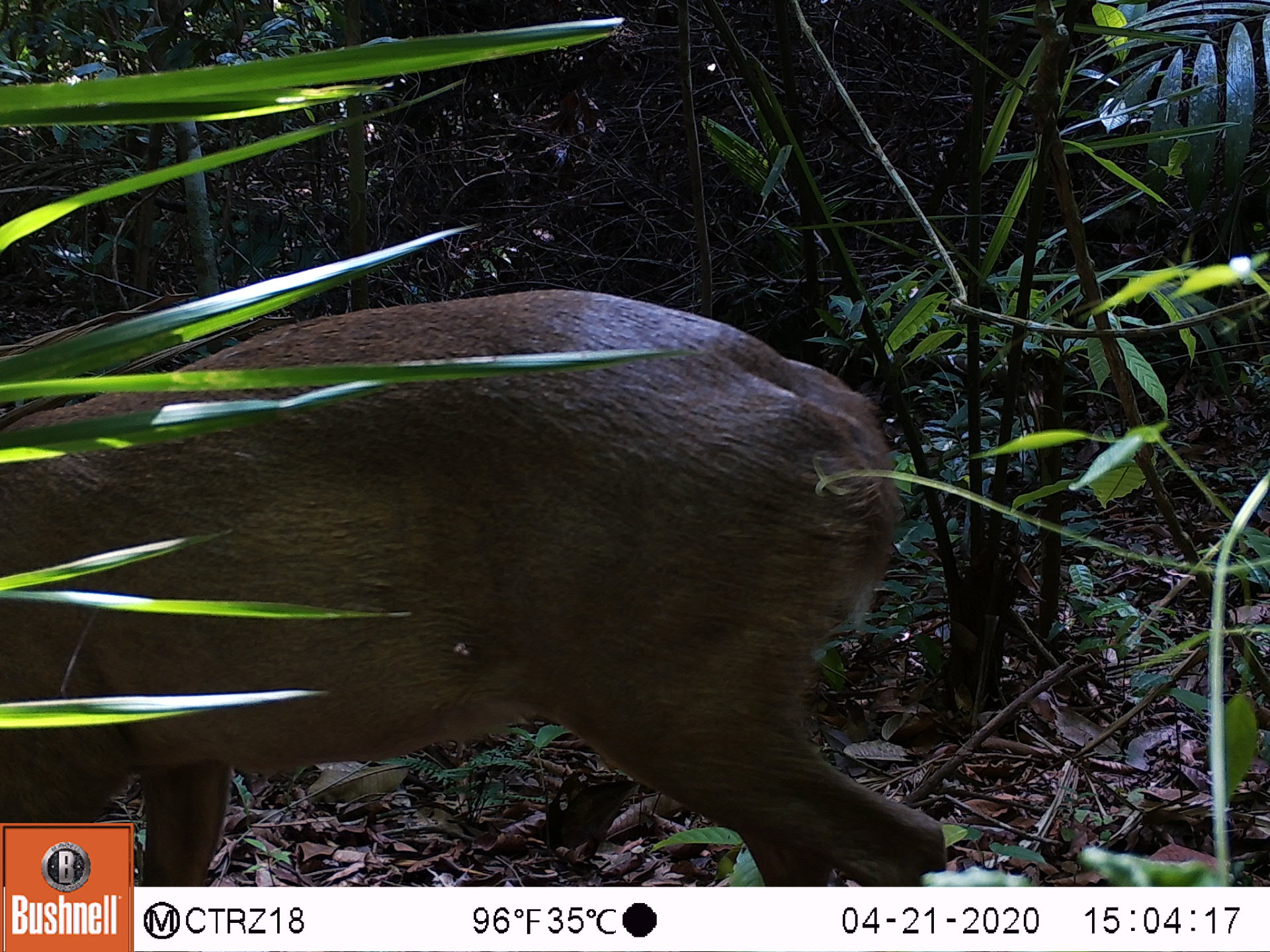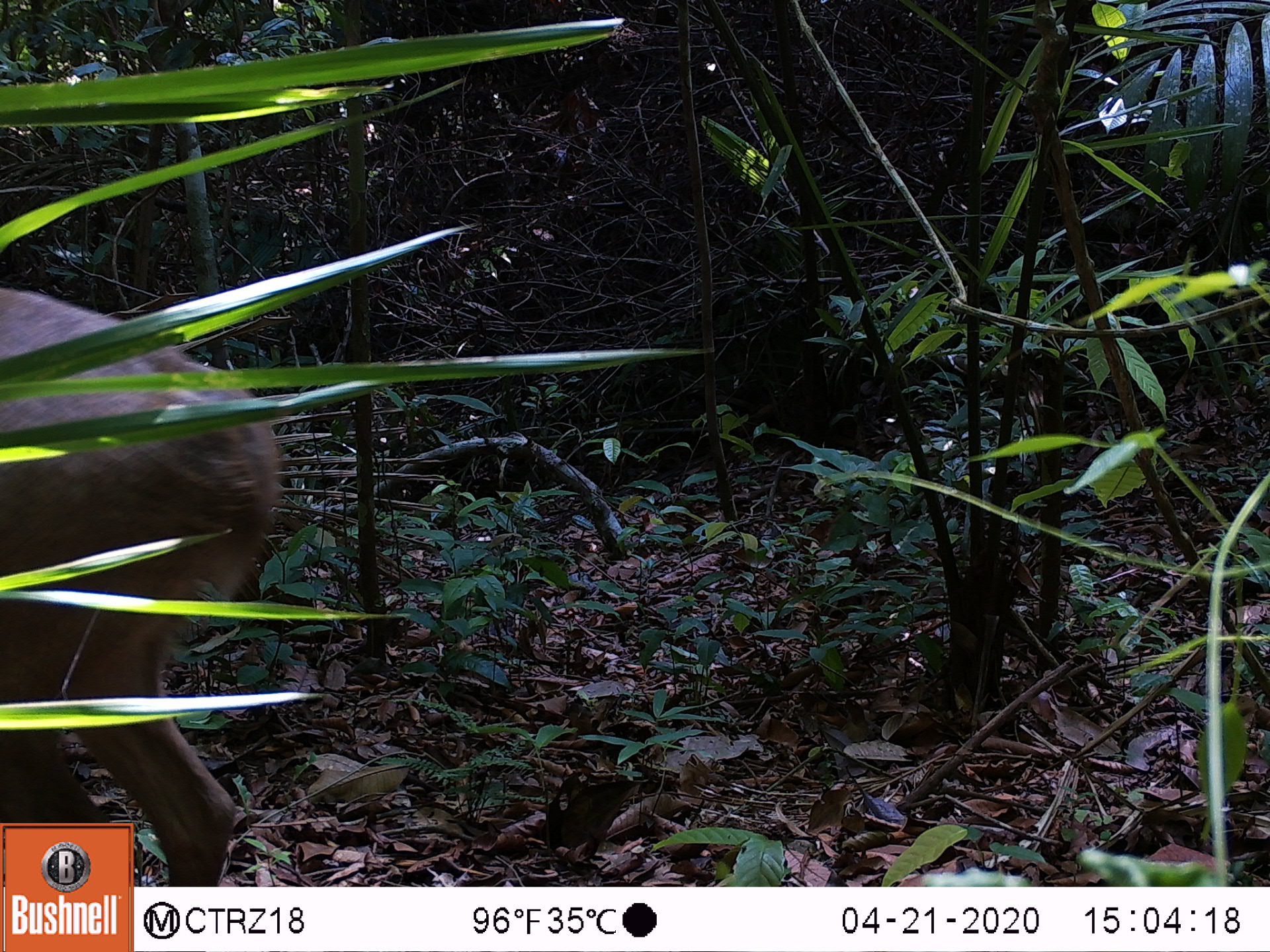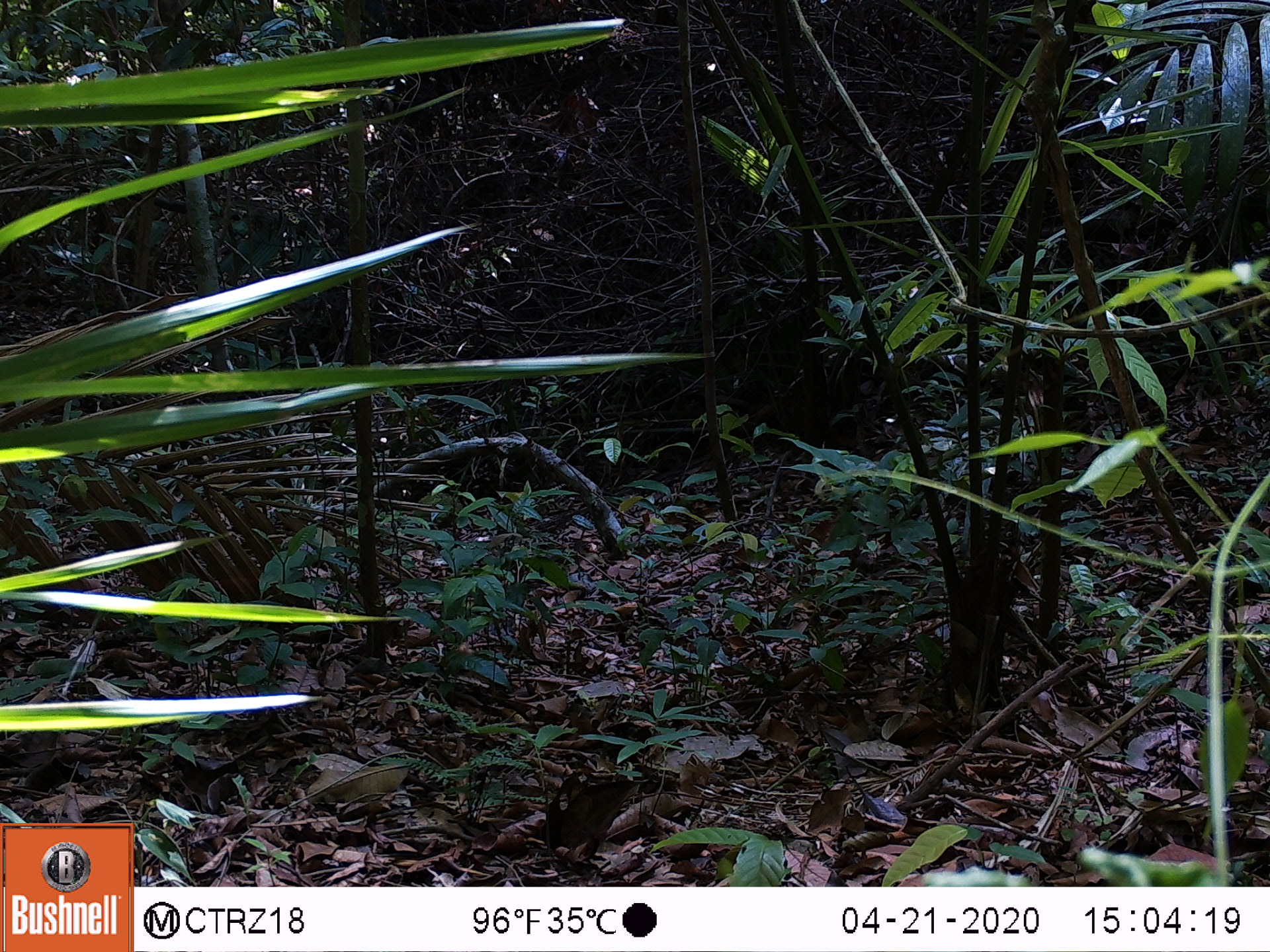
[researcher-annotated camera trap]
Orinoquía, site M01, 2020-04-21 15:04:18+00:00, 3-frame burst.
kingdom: Animalia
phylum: Chordata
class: Mammalia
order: Artiodactyla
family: Cervidae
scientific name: Cervidae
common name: deer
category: unknown cervid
Unknown cervid (deer) (Cervidae).